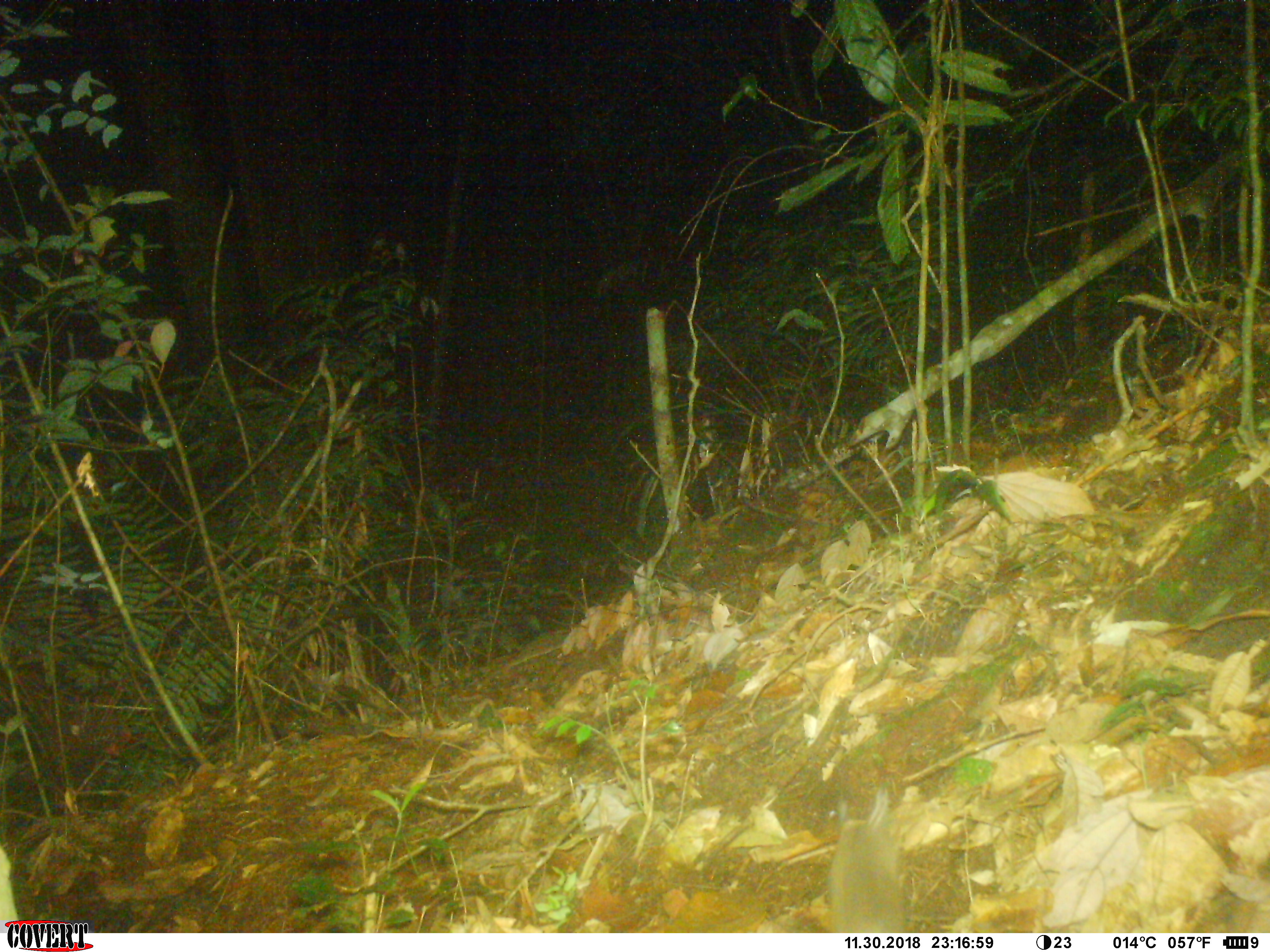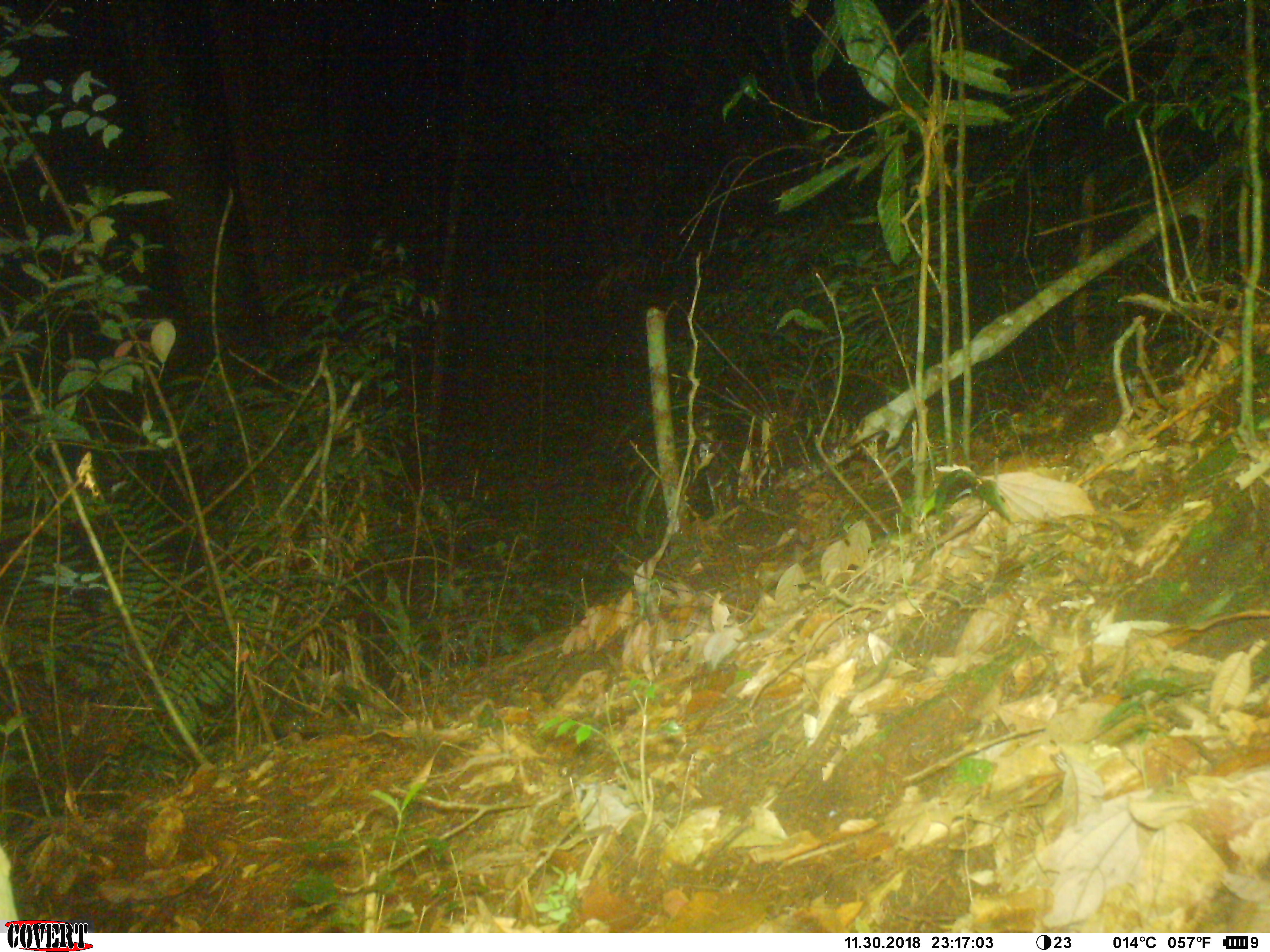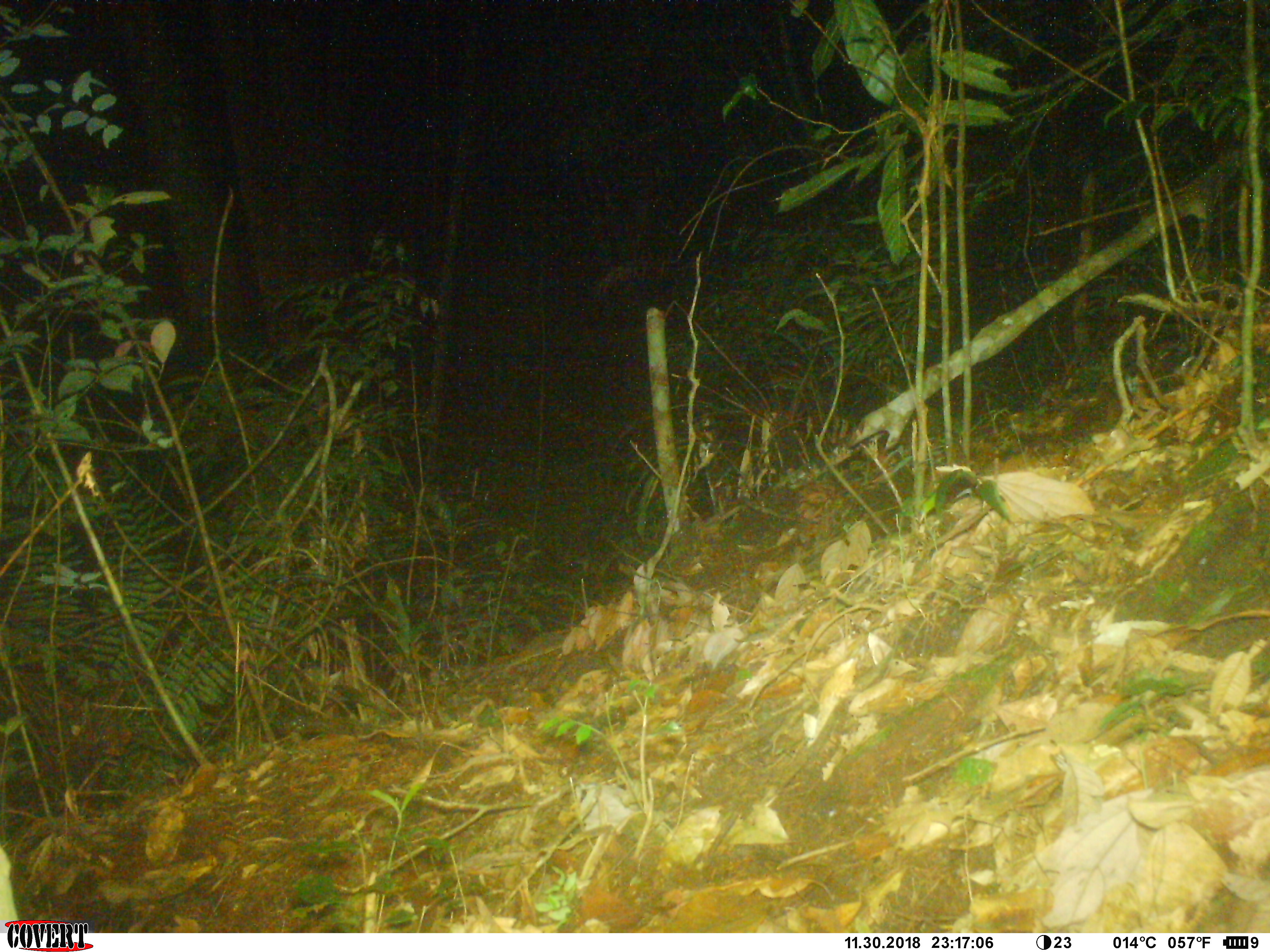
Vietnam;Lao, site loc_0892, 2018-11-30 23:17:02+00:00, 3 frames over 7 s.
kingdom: Animalia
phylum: Chordata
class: Mammalia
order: Rodentia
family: Muridae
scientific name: Muridae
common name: old-world mice and rats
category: unidentified murid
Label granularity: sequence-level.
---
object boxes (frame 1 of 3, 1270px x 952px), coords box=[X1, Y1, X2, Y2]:
unidentified murid: box=[827, 787, 908, 933]